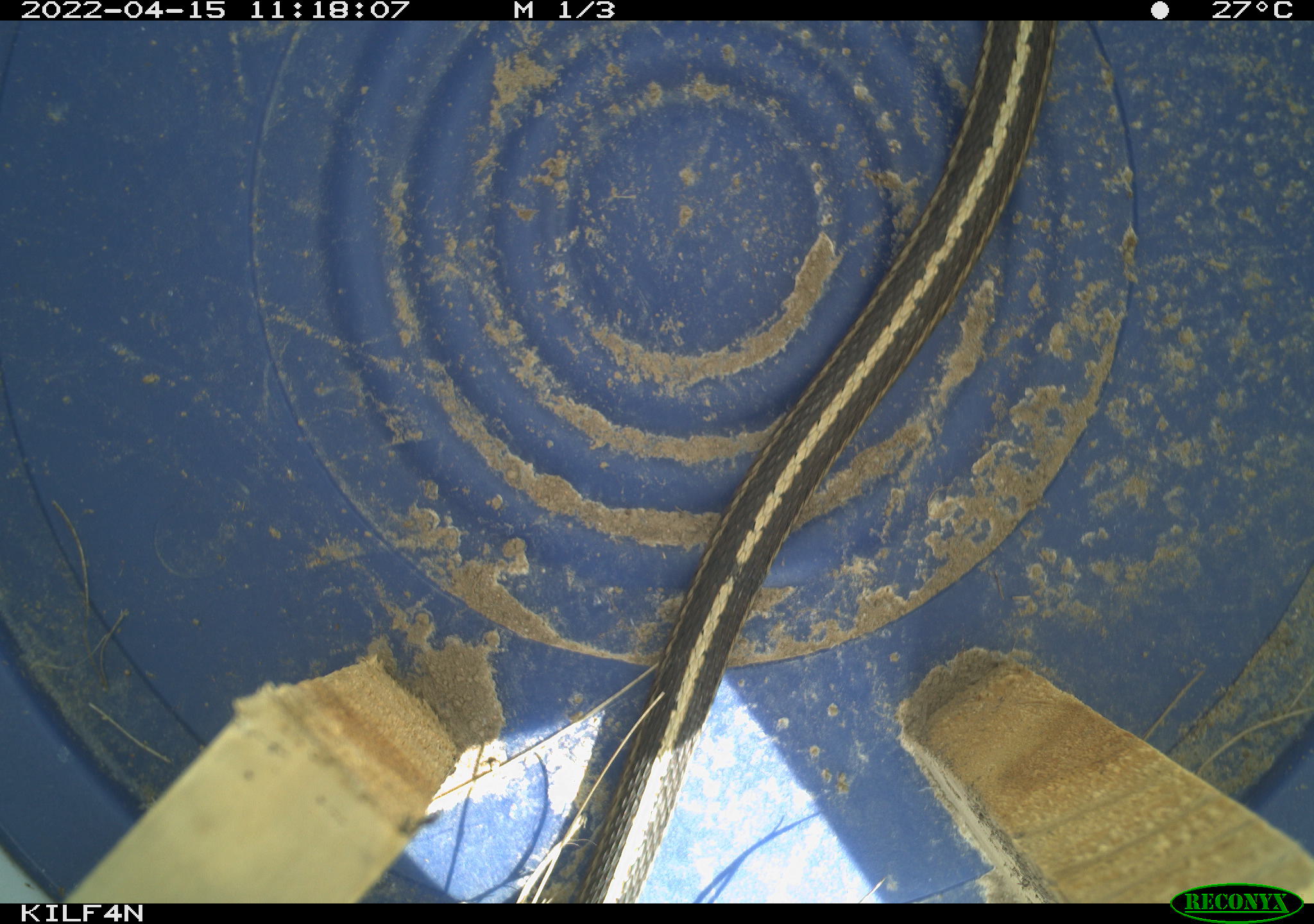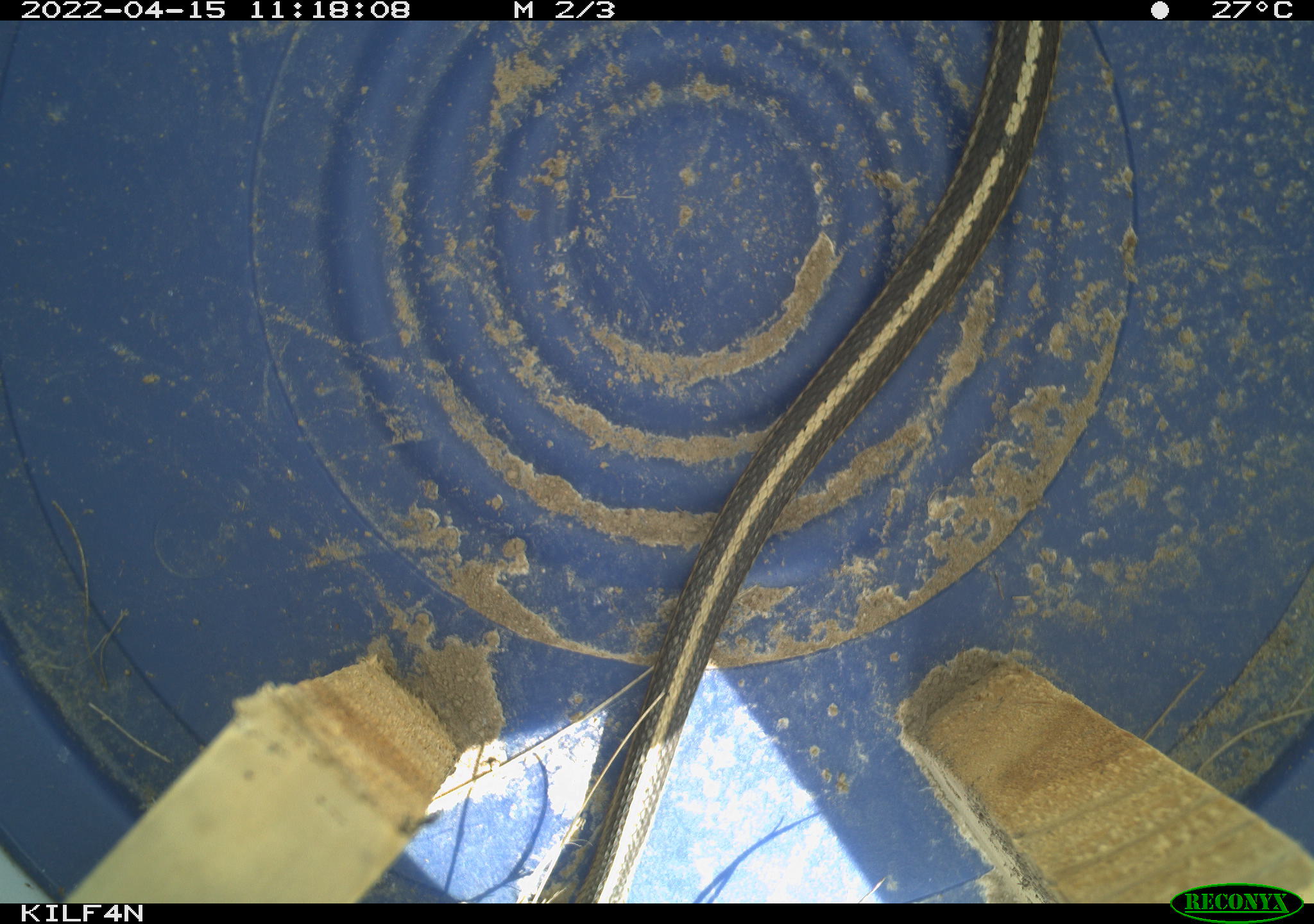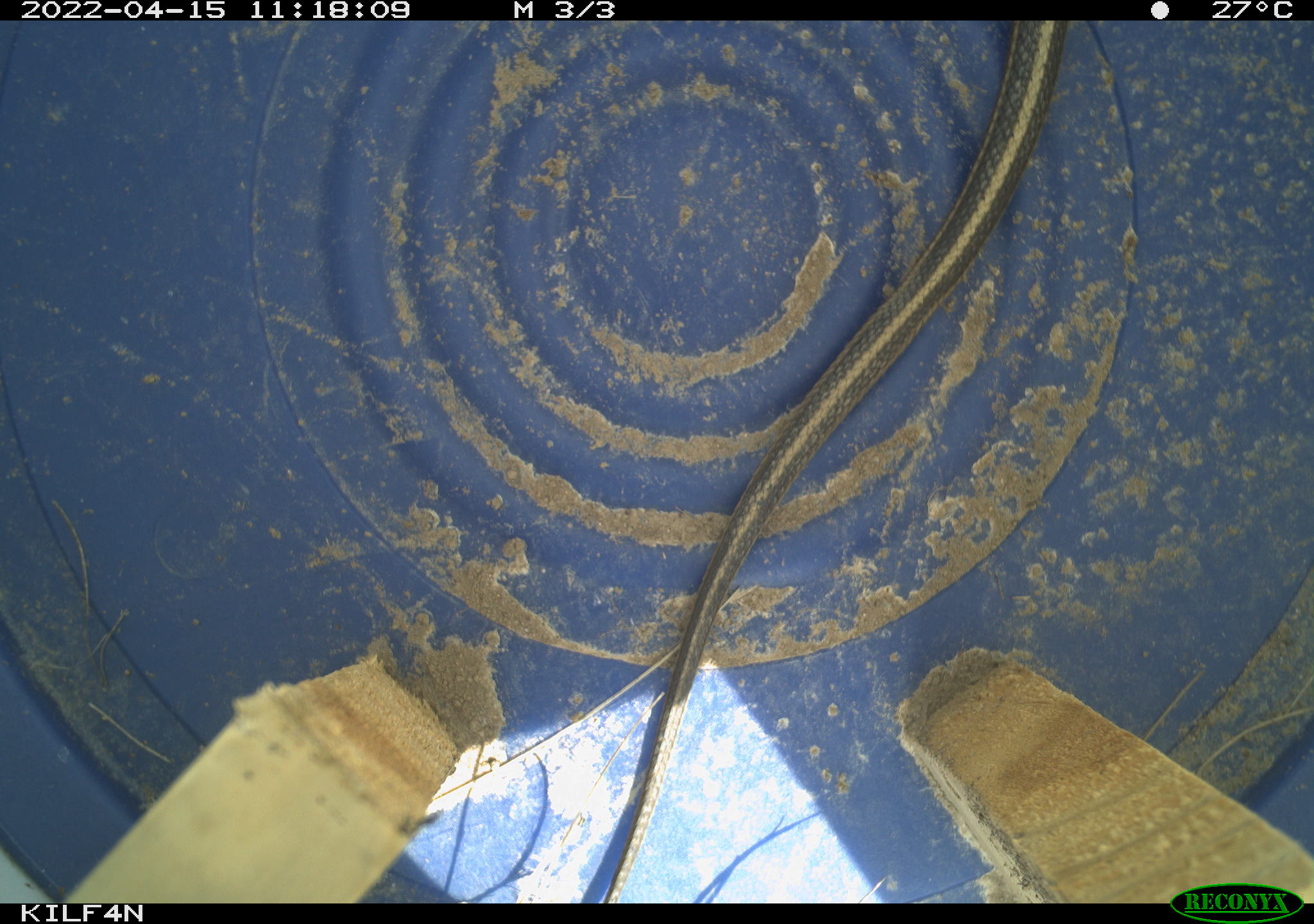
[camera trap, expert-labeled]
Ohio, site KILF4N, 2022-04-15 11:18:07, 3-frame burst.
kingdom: Animalia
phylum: Chordata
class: Reptilia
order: Squamata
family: Colubridae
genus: Thamnophis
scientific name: Thamnophis sirtalis sirtalis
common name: eastern gartersnake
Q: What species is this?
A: Eastern gartersnake (Thamnophis sirtalis sirtalis).